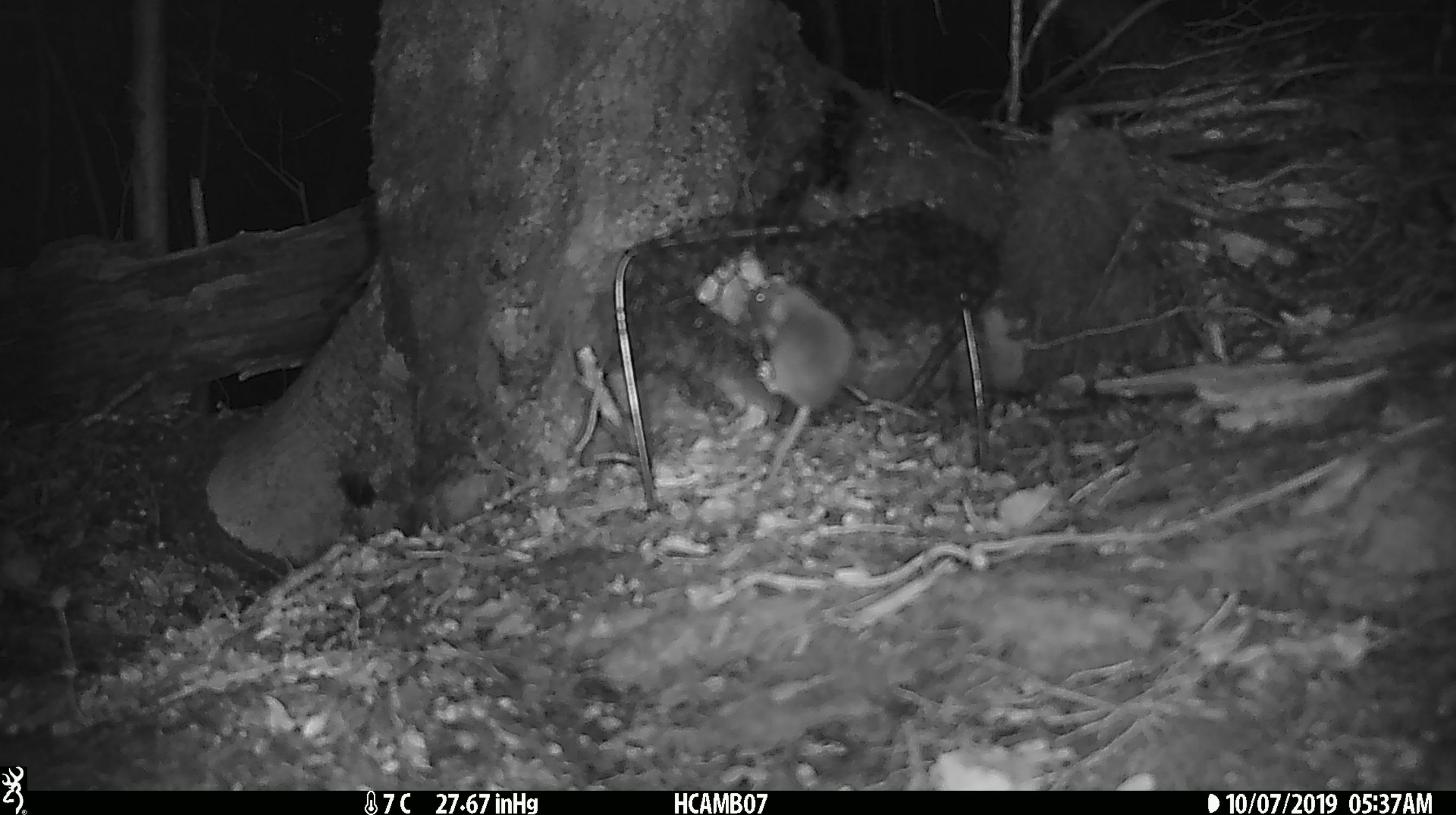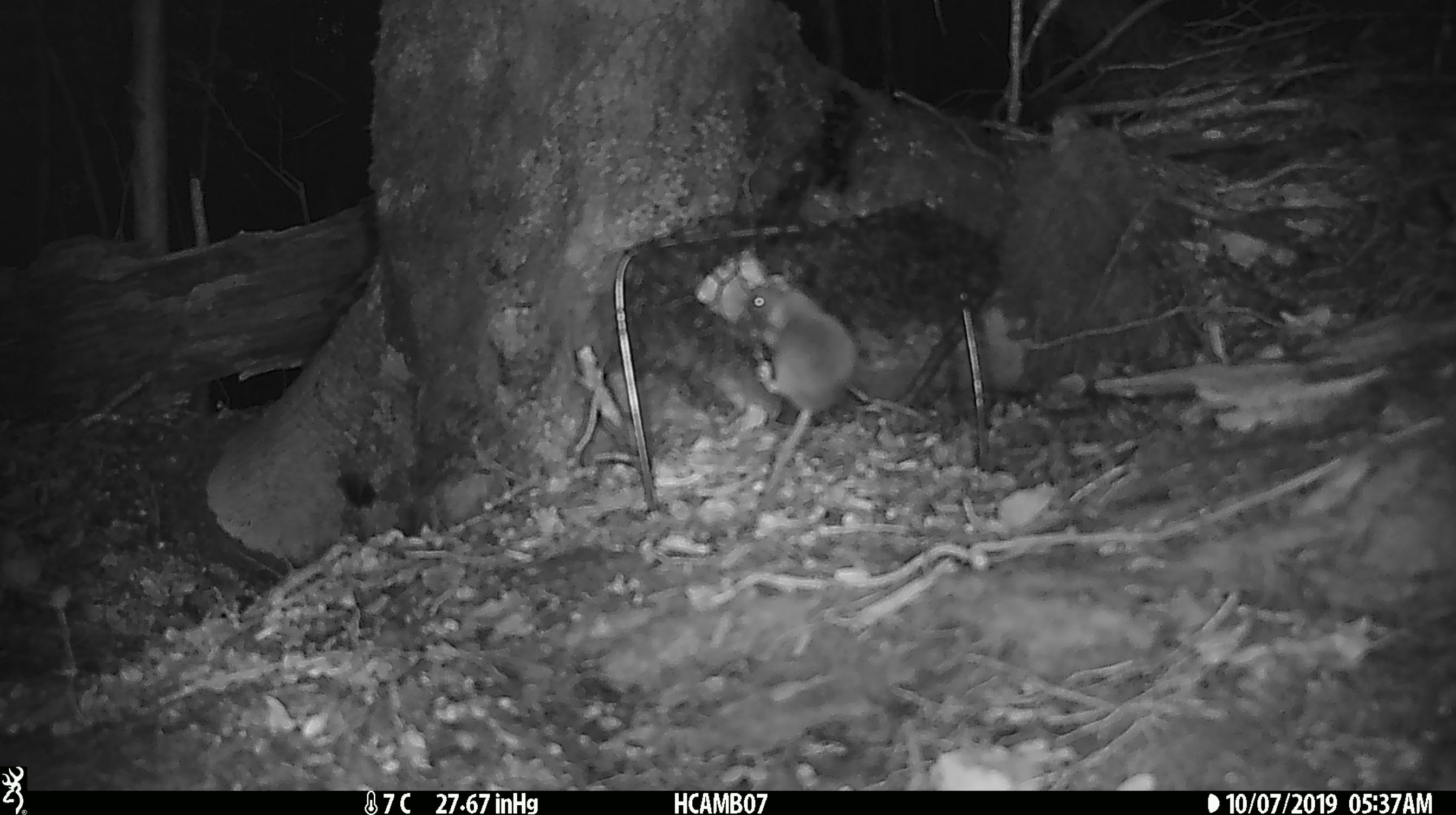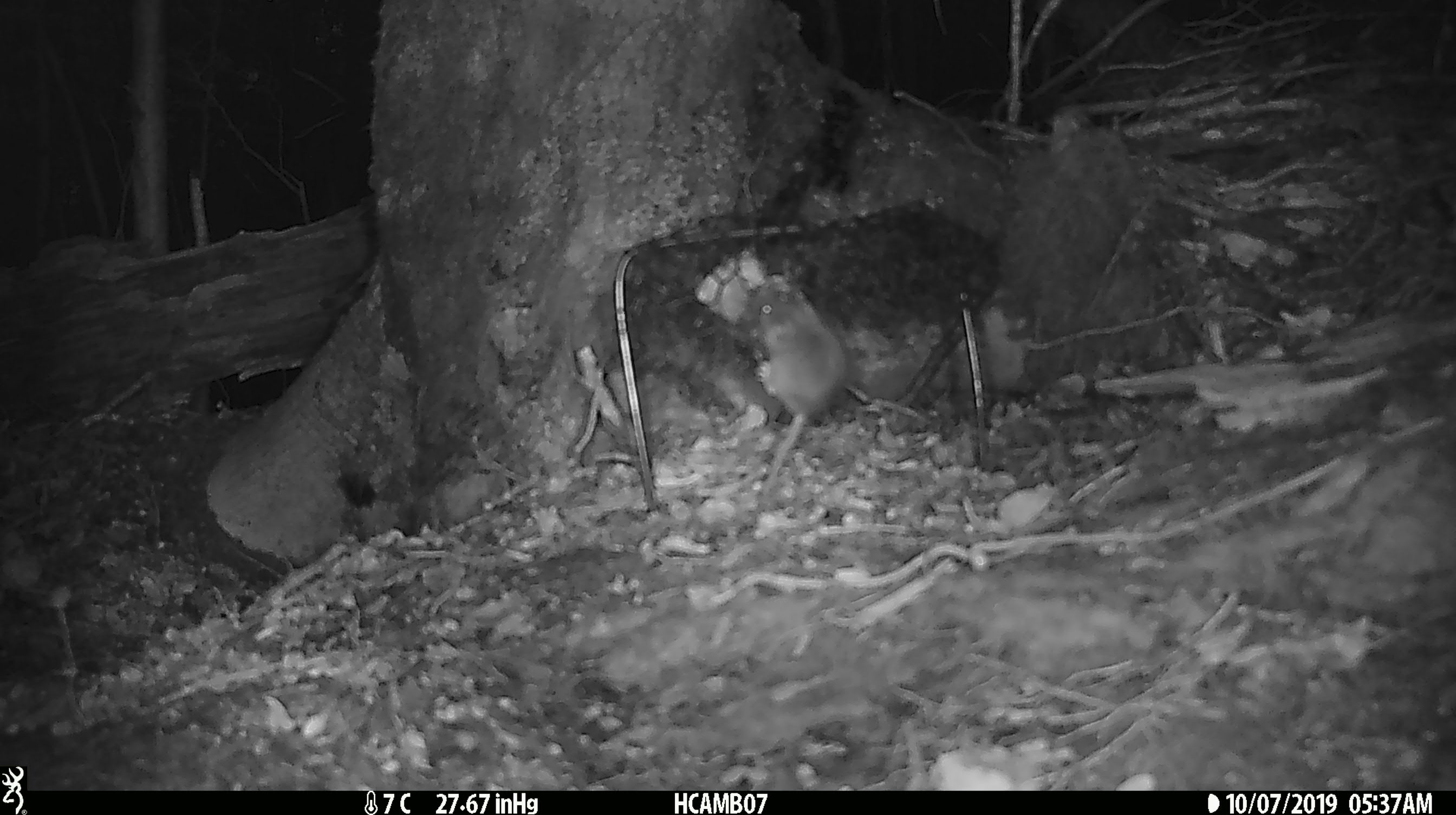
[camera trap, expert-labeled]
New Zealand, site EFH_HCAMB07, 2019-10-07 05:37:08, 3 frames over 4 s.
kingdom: Animalia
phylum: Chordata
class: Mammalia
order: Rodentia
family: Muridae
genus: Mus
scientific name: Mus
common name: mouse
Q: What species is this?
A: Mouse (Mus).